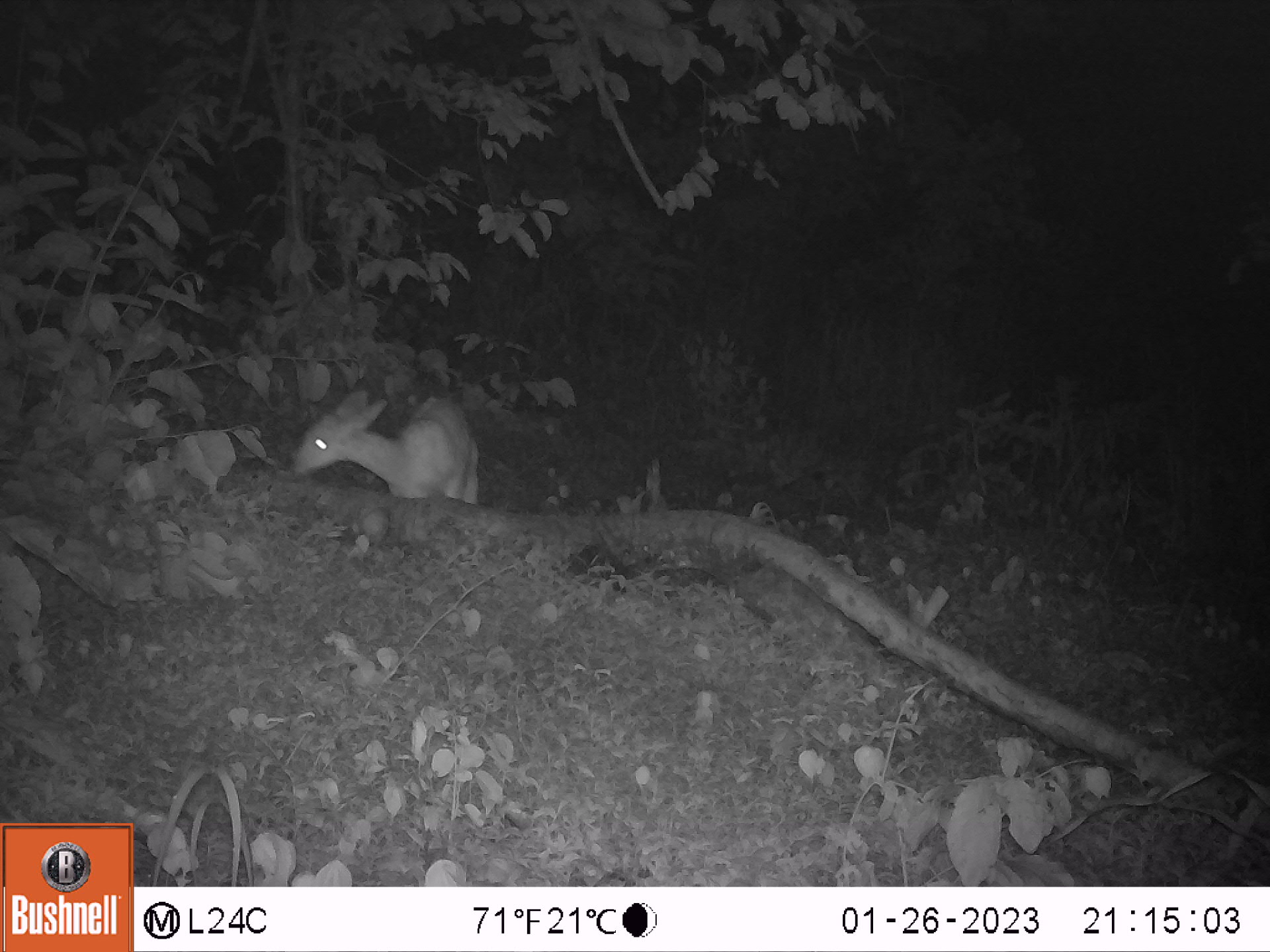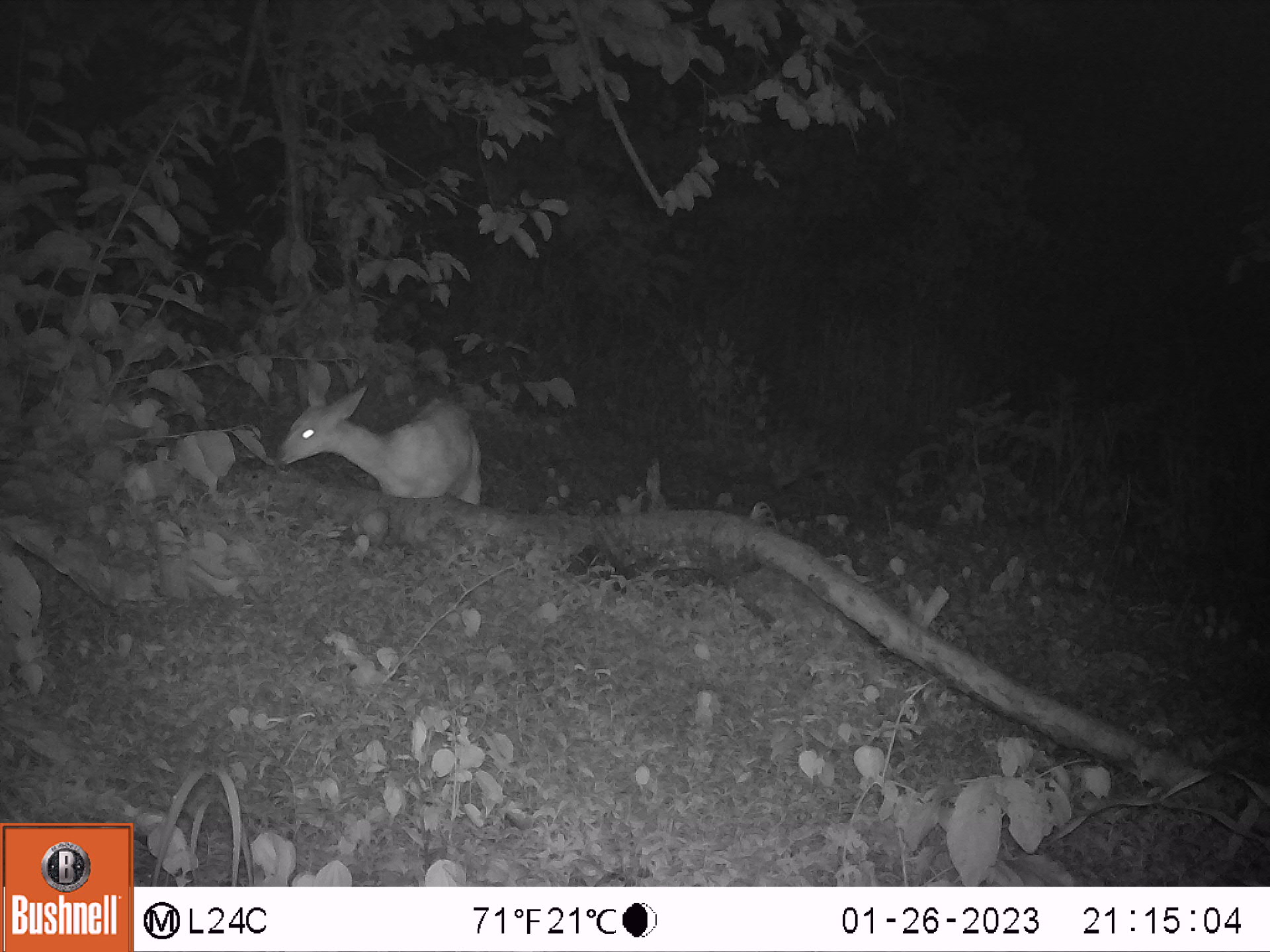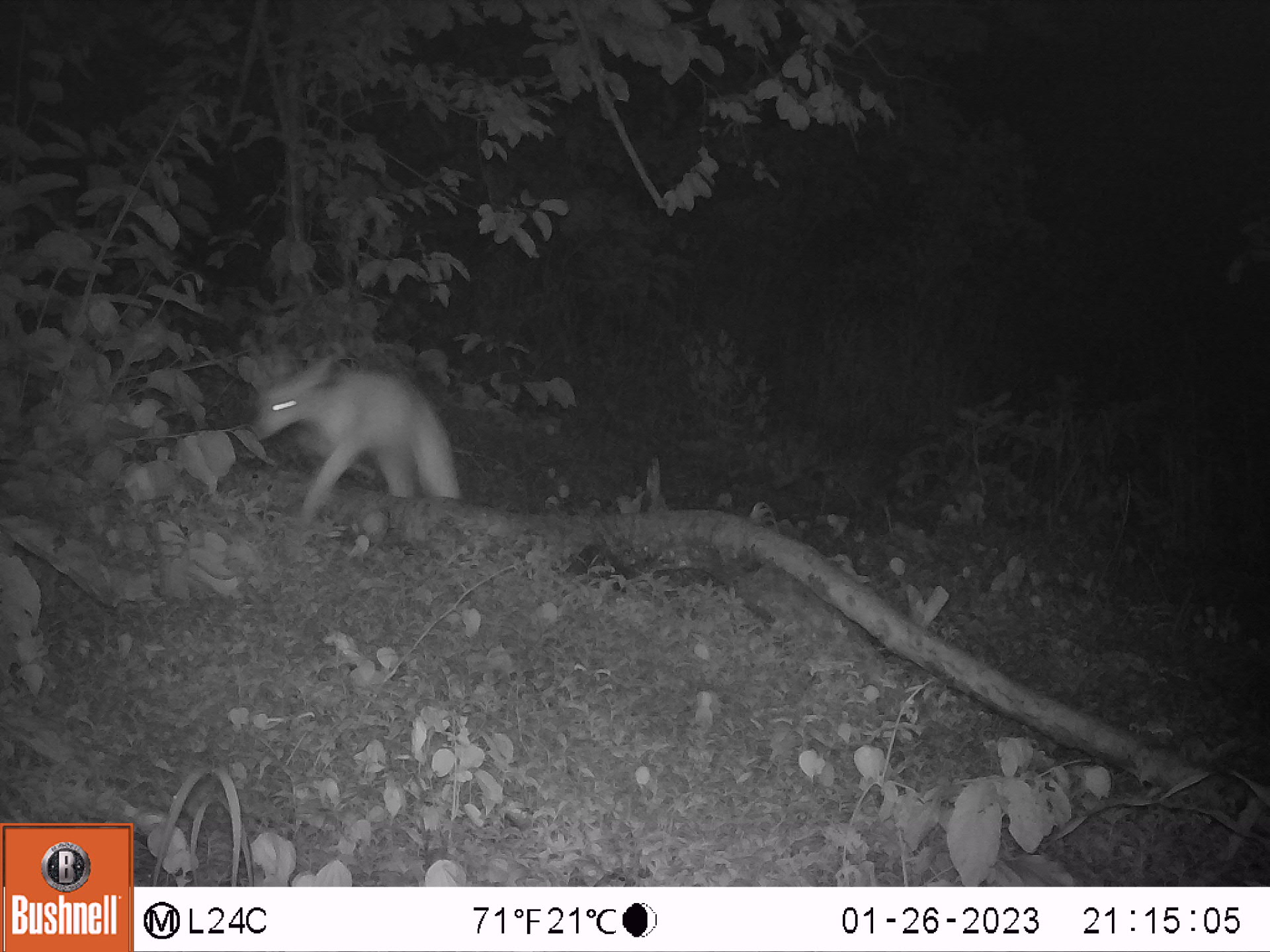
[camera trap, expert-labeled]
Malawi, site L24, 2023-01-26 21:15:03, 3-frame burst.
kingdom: Animalia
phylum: Chordata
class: Mammalia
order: Artiodactyla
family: Bovidae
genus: Tragelaphus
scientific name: Tragelaphus sylvaticus sylvaticus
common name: cape bushbuck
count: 1